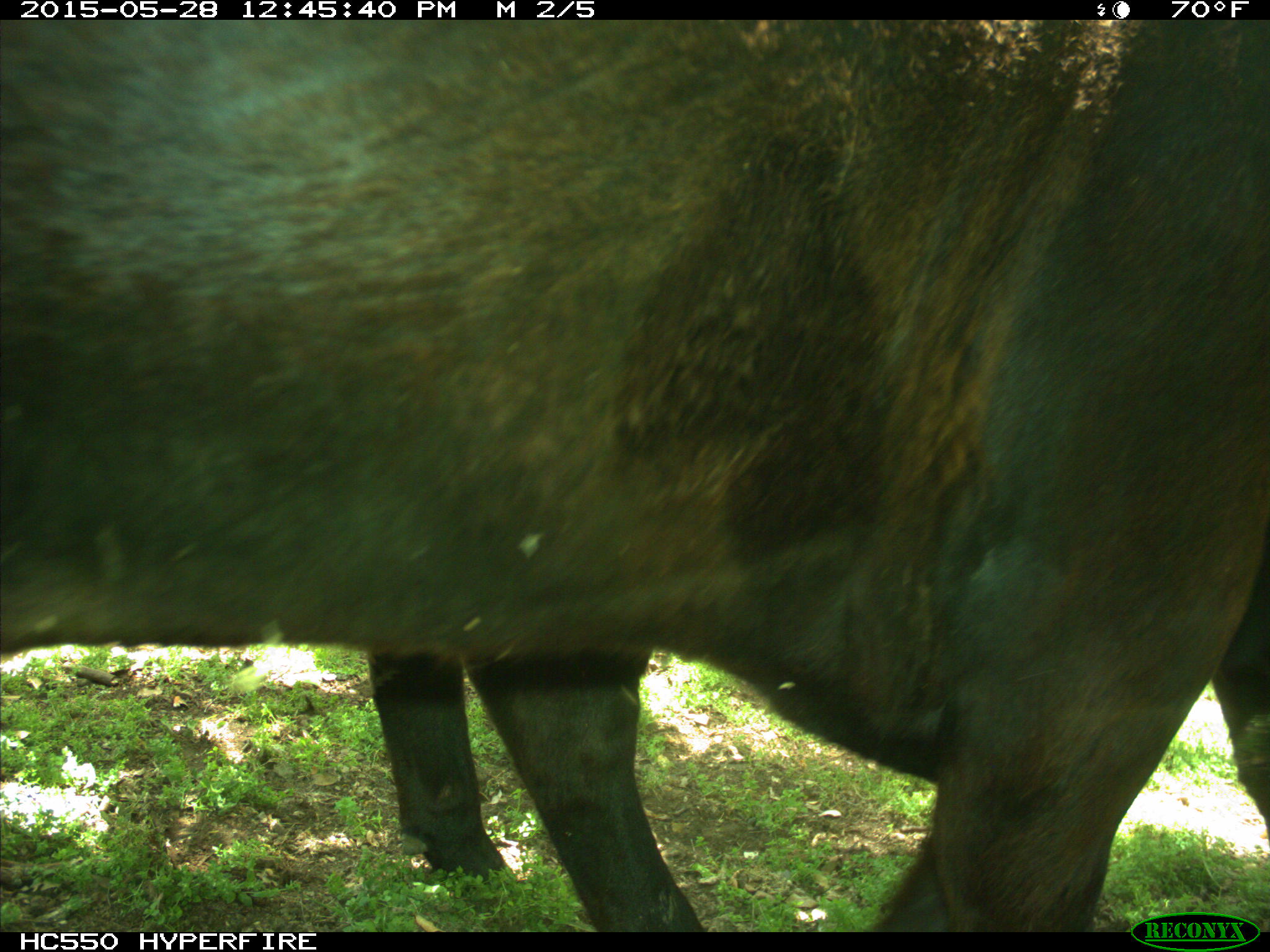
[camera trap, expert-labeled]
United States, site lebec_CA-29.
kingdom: Animalia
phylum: Chordata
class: Mammalia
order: Artiodactyla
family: Bovidae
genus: Bos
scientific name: Bos taurus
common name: domestic cow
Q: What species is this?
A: Bos taurus (domestic cow).